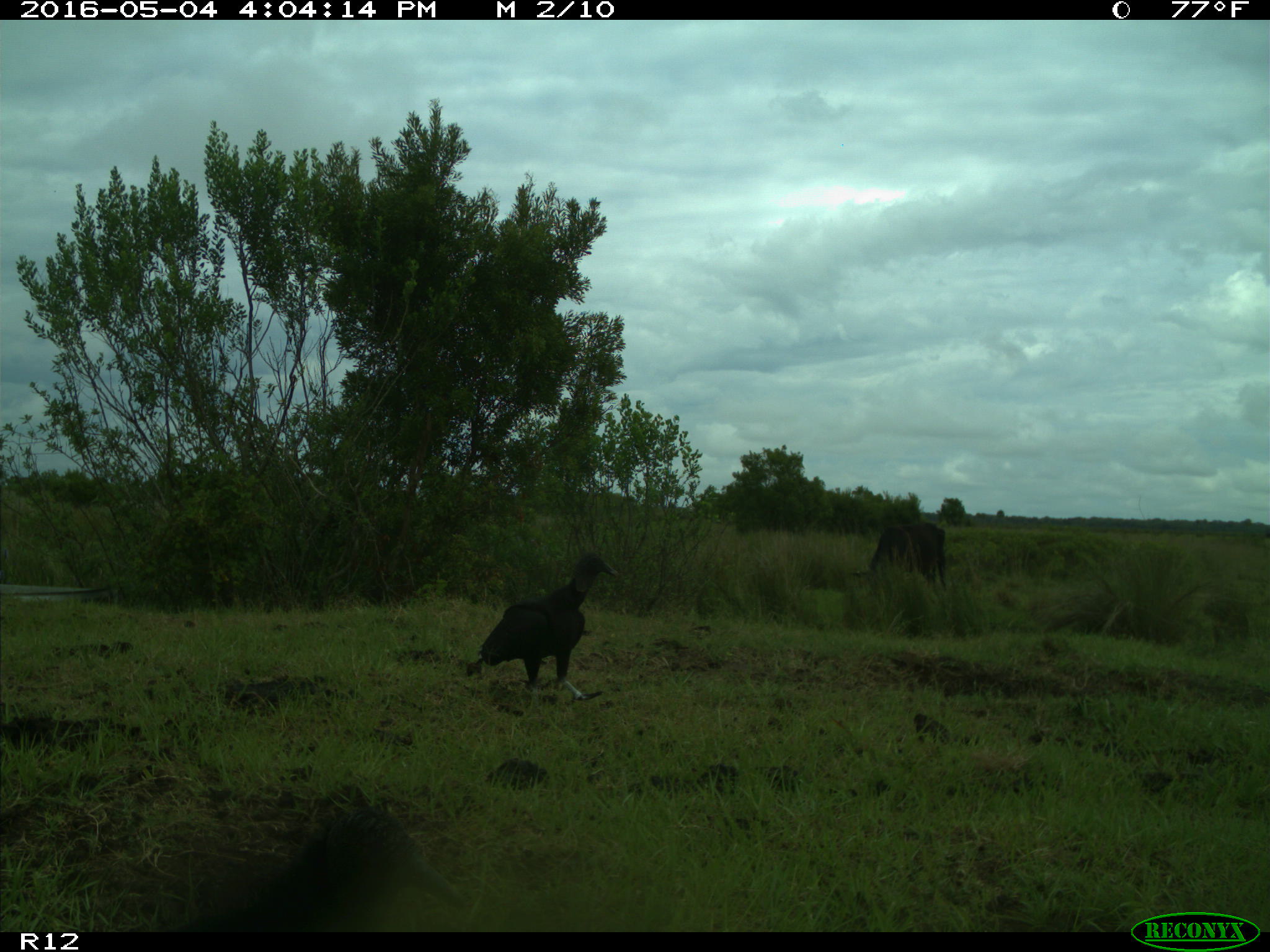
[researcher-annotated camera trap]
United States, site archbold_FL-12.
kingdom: Animalia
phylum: Chordata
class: Mammalia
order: Artiodactyla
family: Bovidae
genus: Bos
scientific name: Bos taurus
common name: domestic cow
Bos taurus (domestic cow).